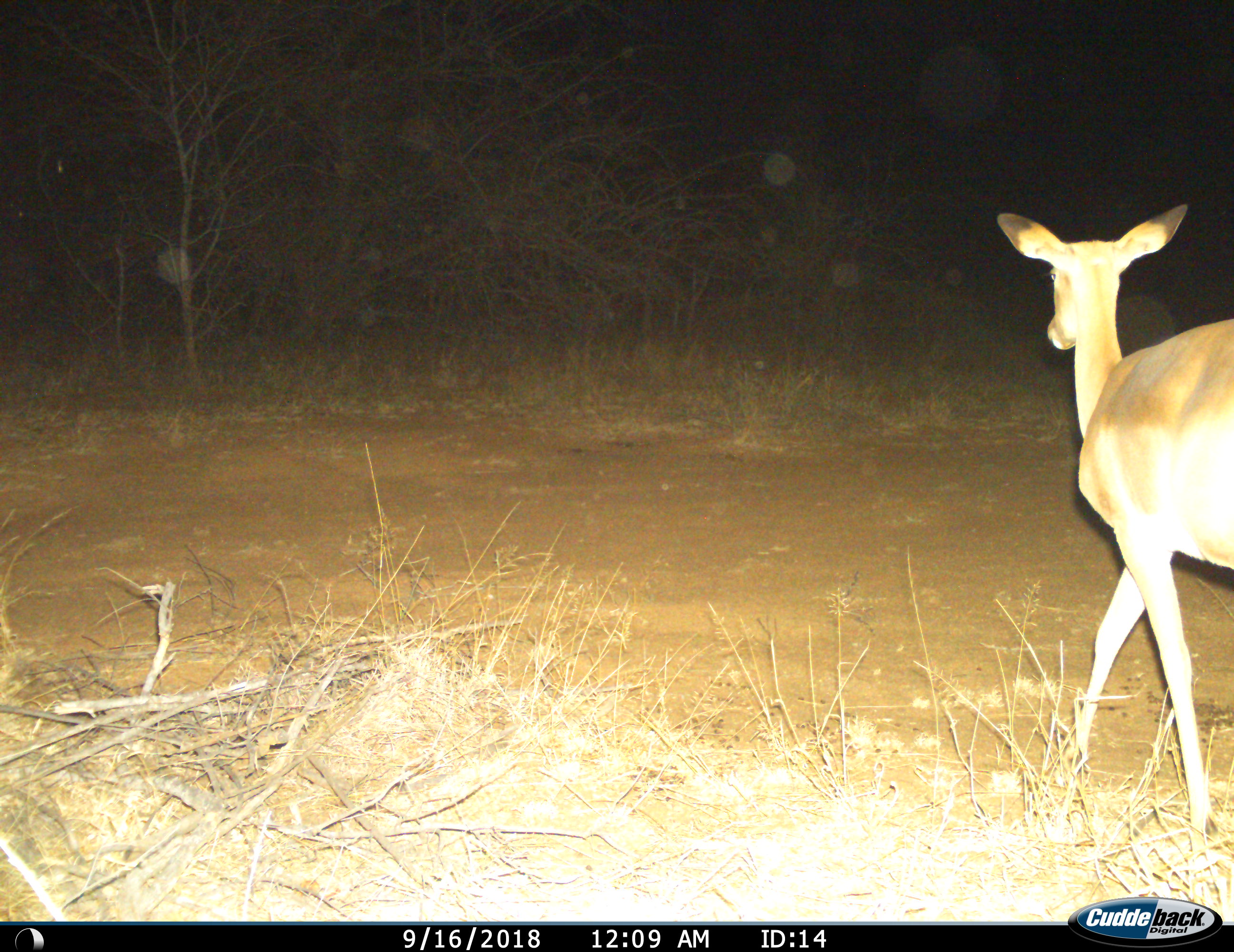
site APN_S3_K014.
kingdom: Animalia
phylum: Chordata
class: Mammalia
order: Artiodactyla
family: Bovidae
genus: Aepyceros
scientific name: Aepyceros melampus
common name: impala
Impala (Aepyceros melampus), count 1. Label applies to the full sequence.